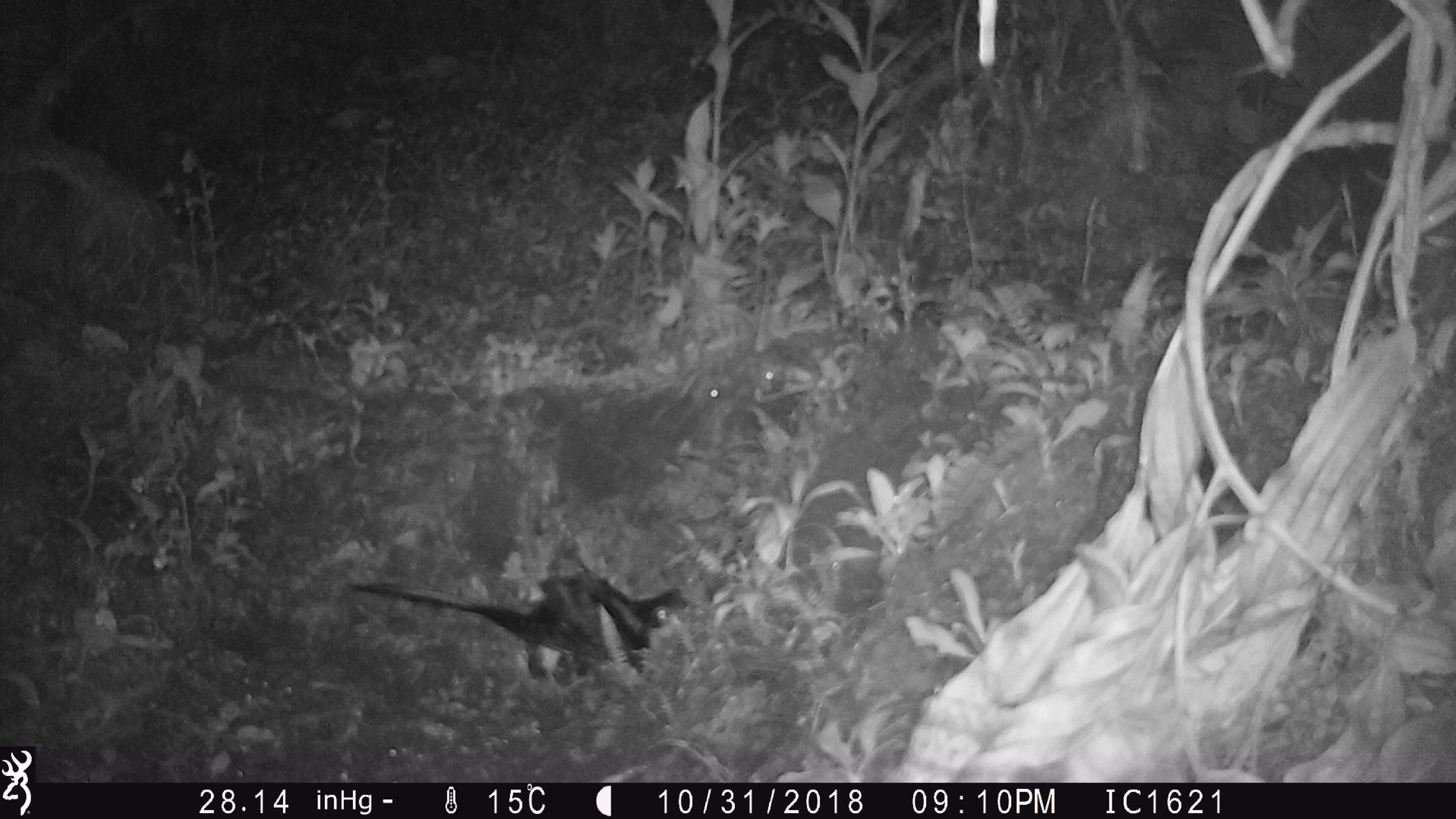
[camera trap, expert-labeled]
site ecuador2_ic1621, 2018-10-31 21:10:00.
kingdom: Animalia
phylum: Chordata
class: Aves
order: Procellariiformes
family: Procellariidae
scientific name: Procellariidae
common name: petrel chick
Petrel chick (Procellariidae).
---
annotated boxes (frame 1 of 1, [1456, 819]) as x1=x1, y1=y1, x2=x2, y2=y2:
petrel chick: x1=343, y1=566, x2=678, y2=680